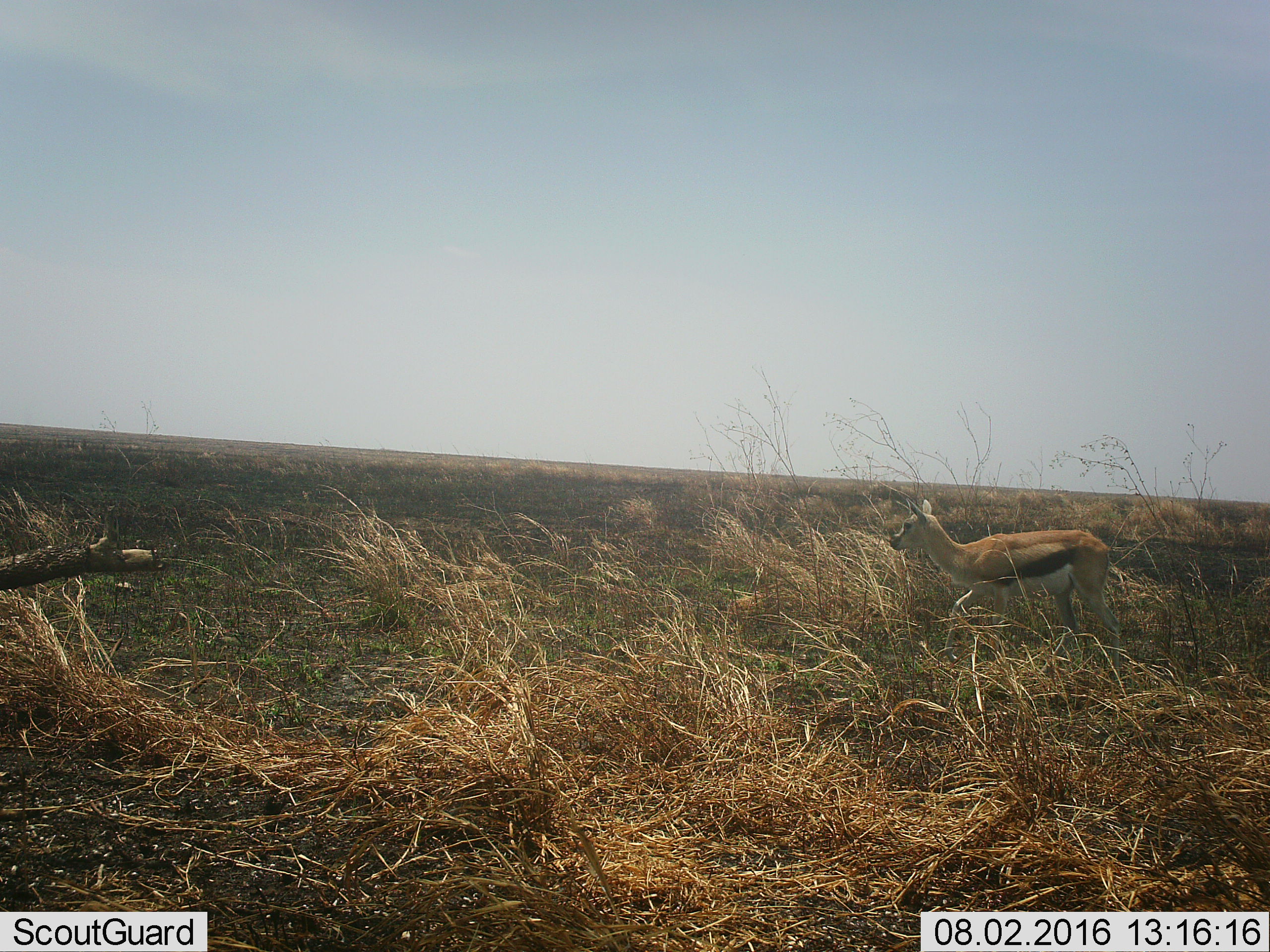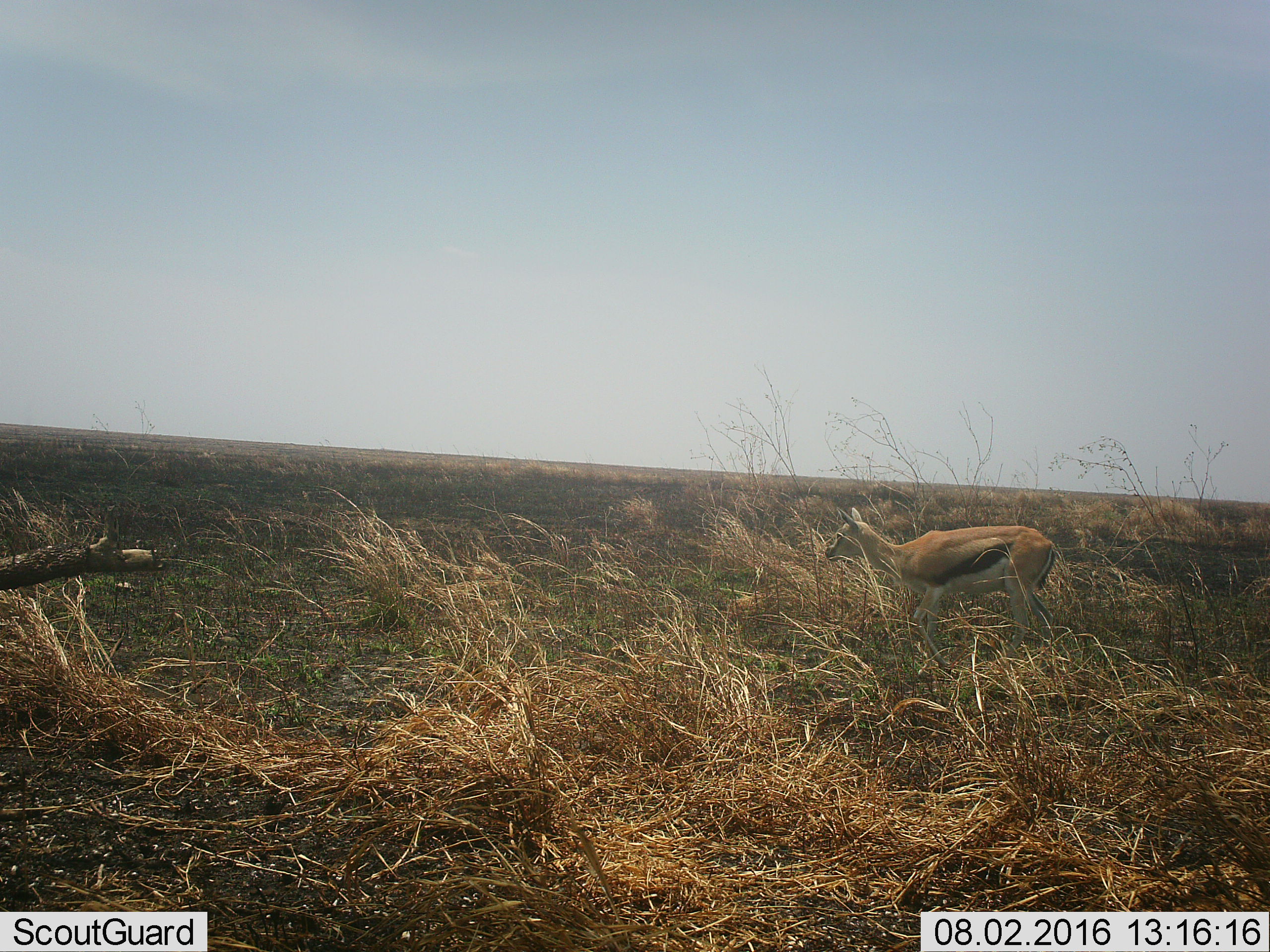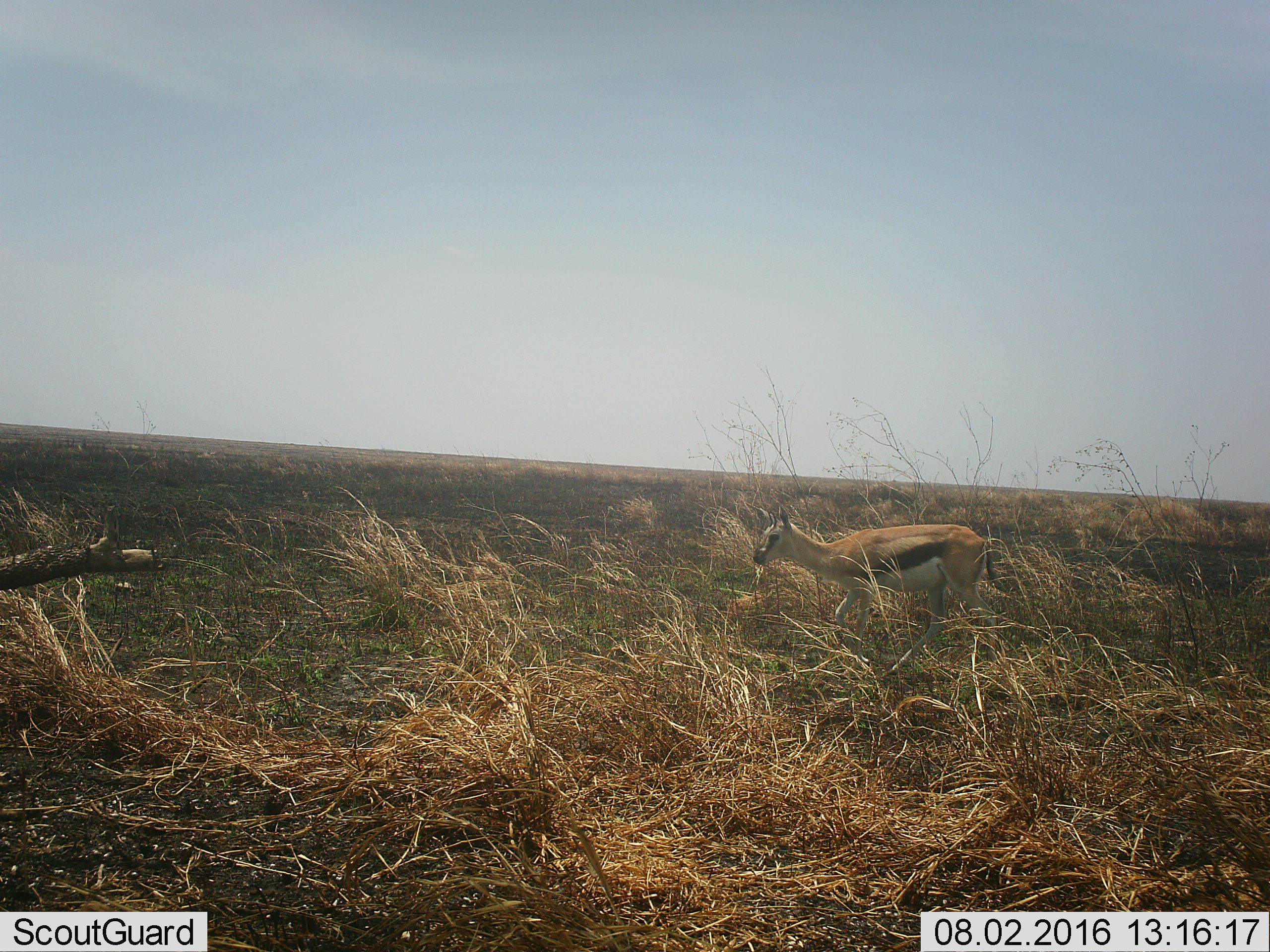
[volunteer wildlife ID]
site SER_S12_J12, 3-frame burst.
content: unidentified animal